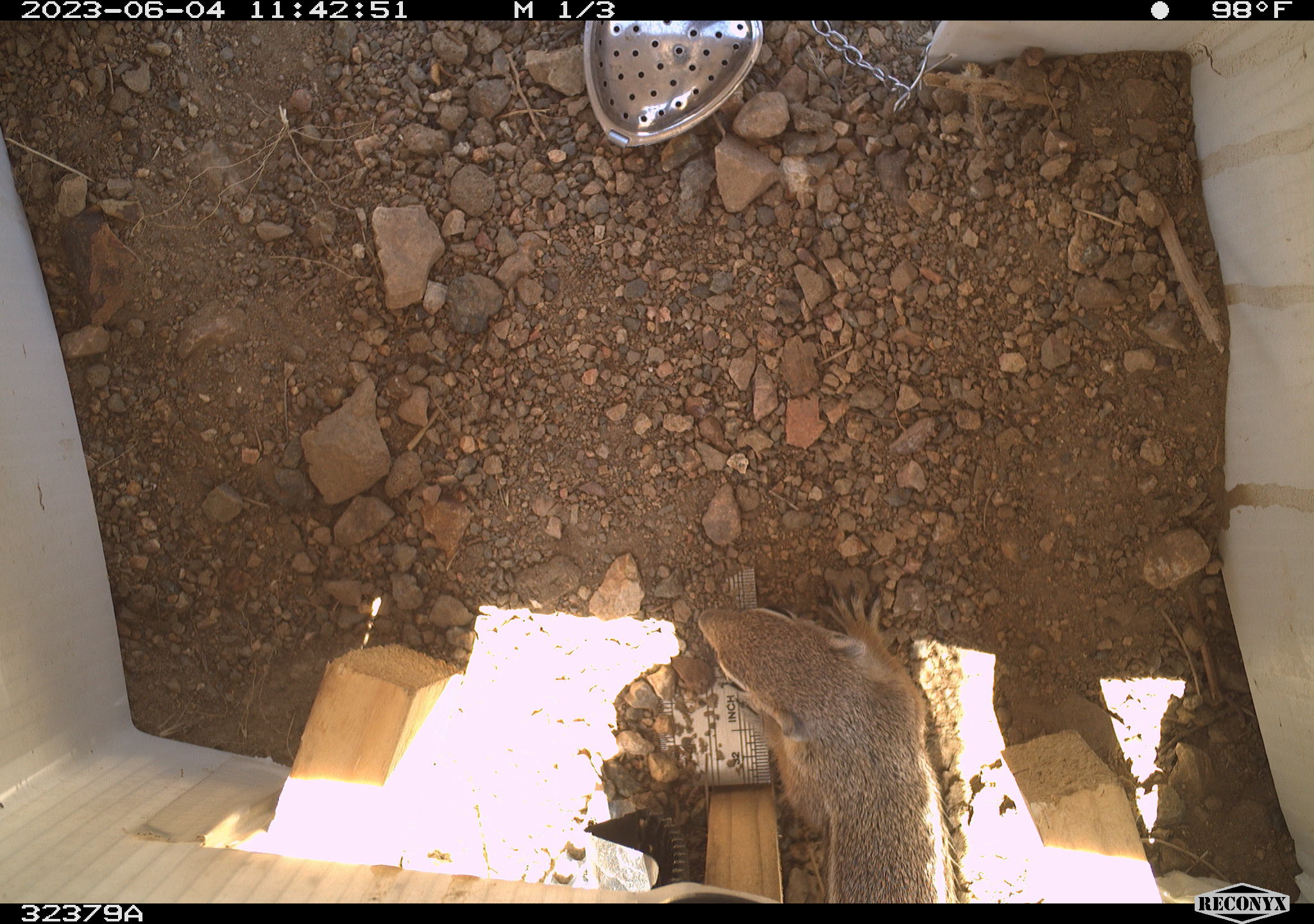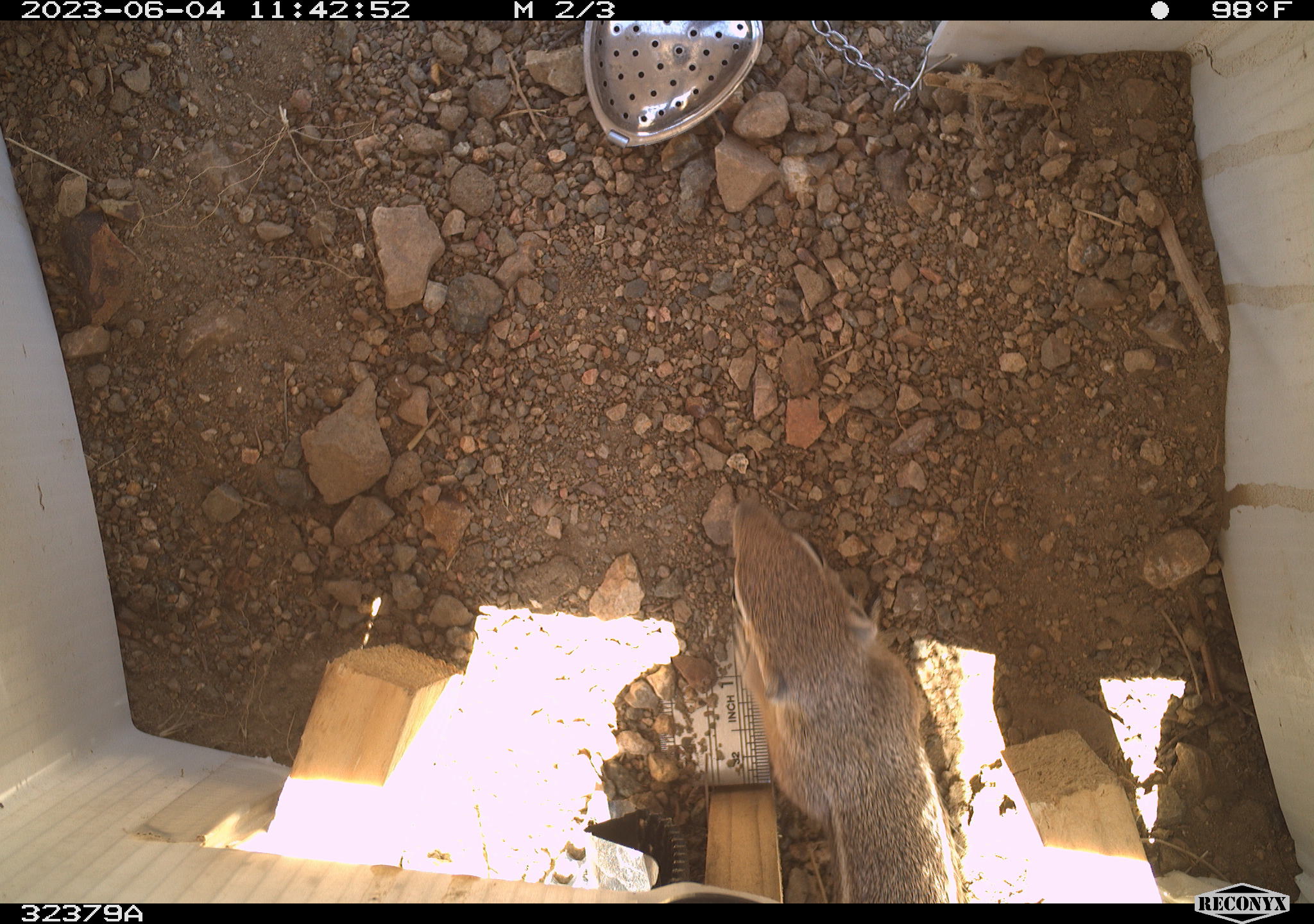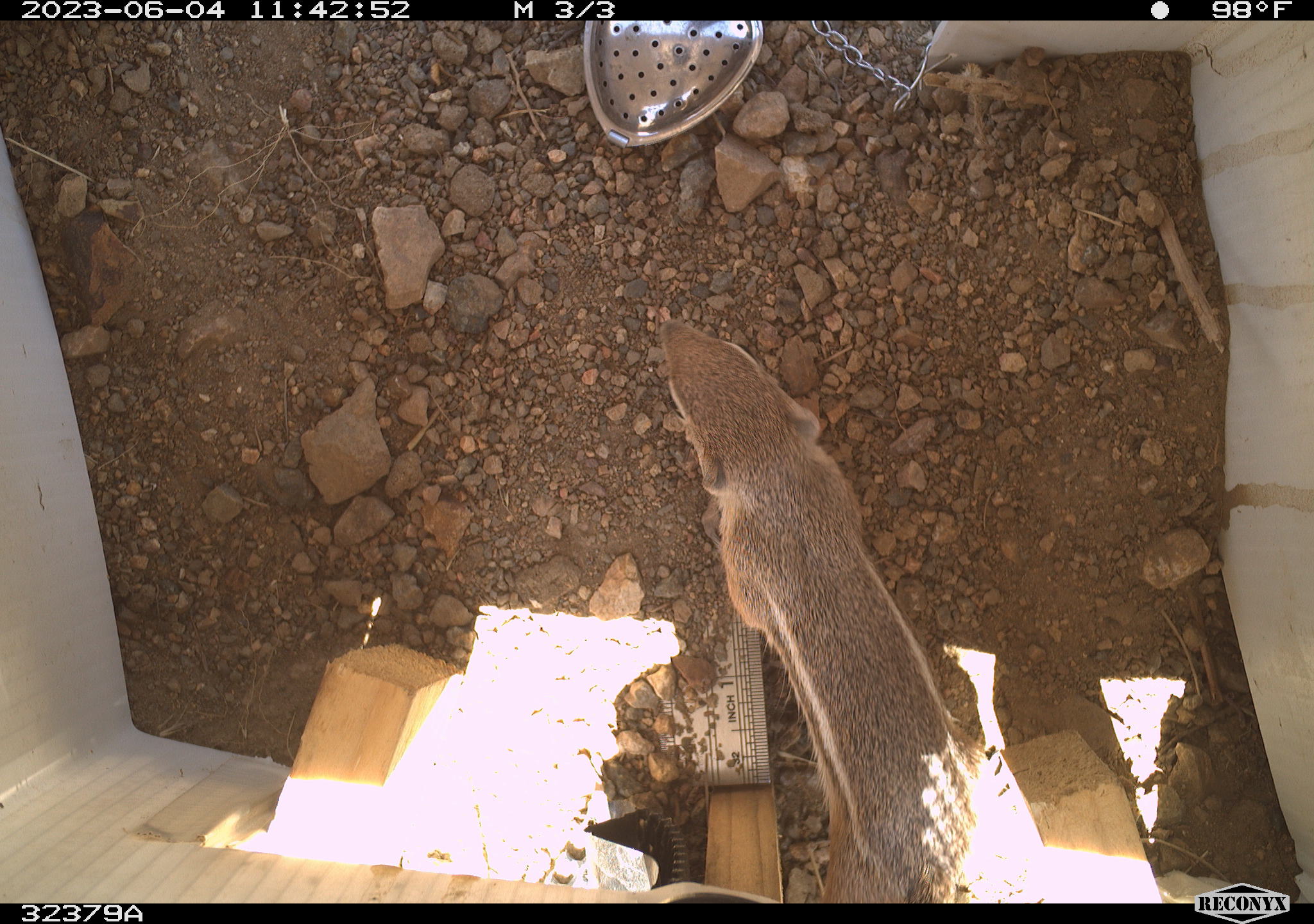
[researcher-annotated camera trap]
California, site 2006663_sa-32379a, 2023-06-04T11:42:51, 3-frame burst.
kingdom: Animalia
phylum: Chordata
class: Mammalia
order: Rodentia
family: Sciuridae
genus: Ammospermophilus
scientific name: Ammospermophilus leucurus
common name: white-tailed antelope squirrel